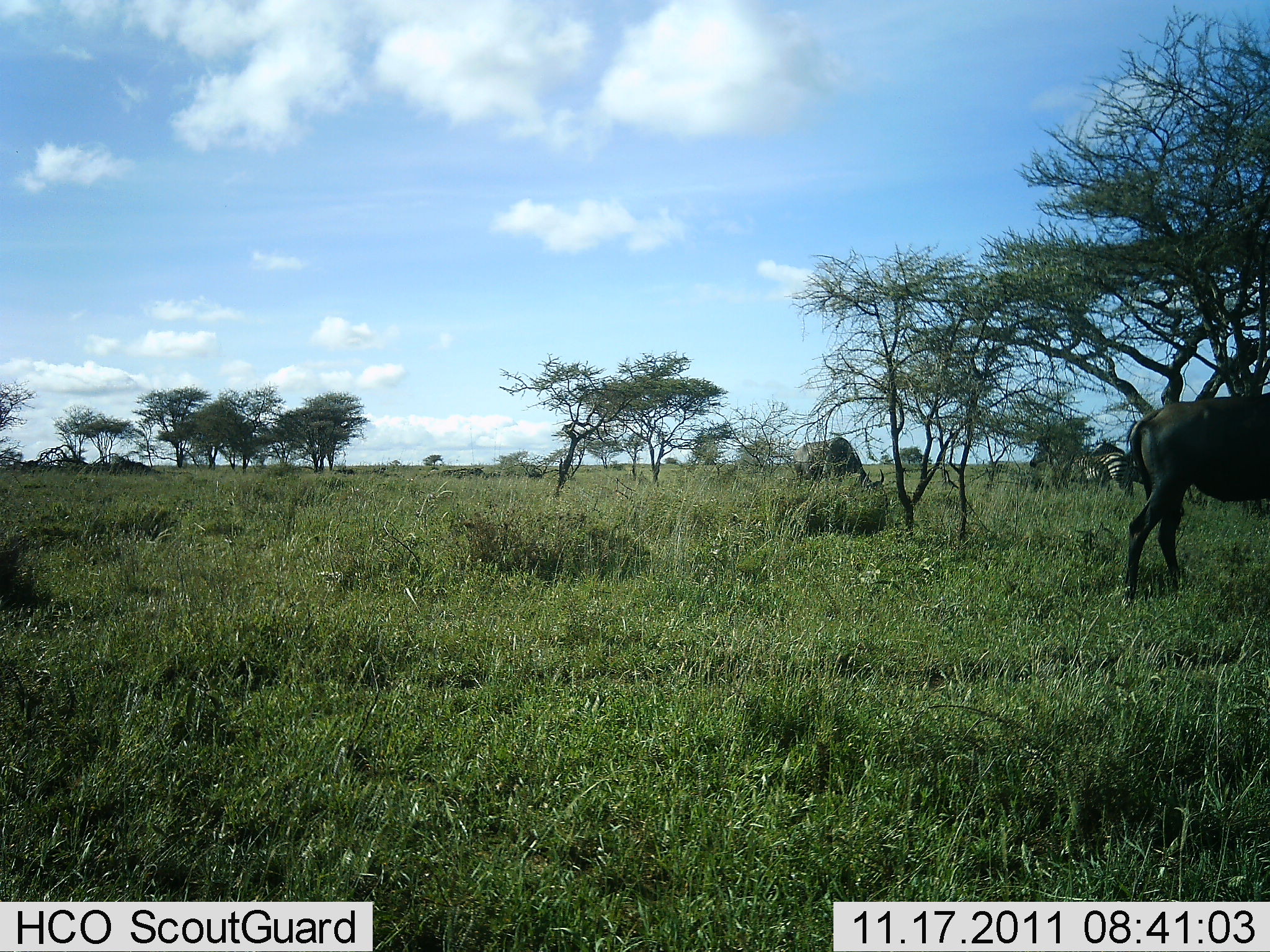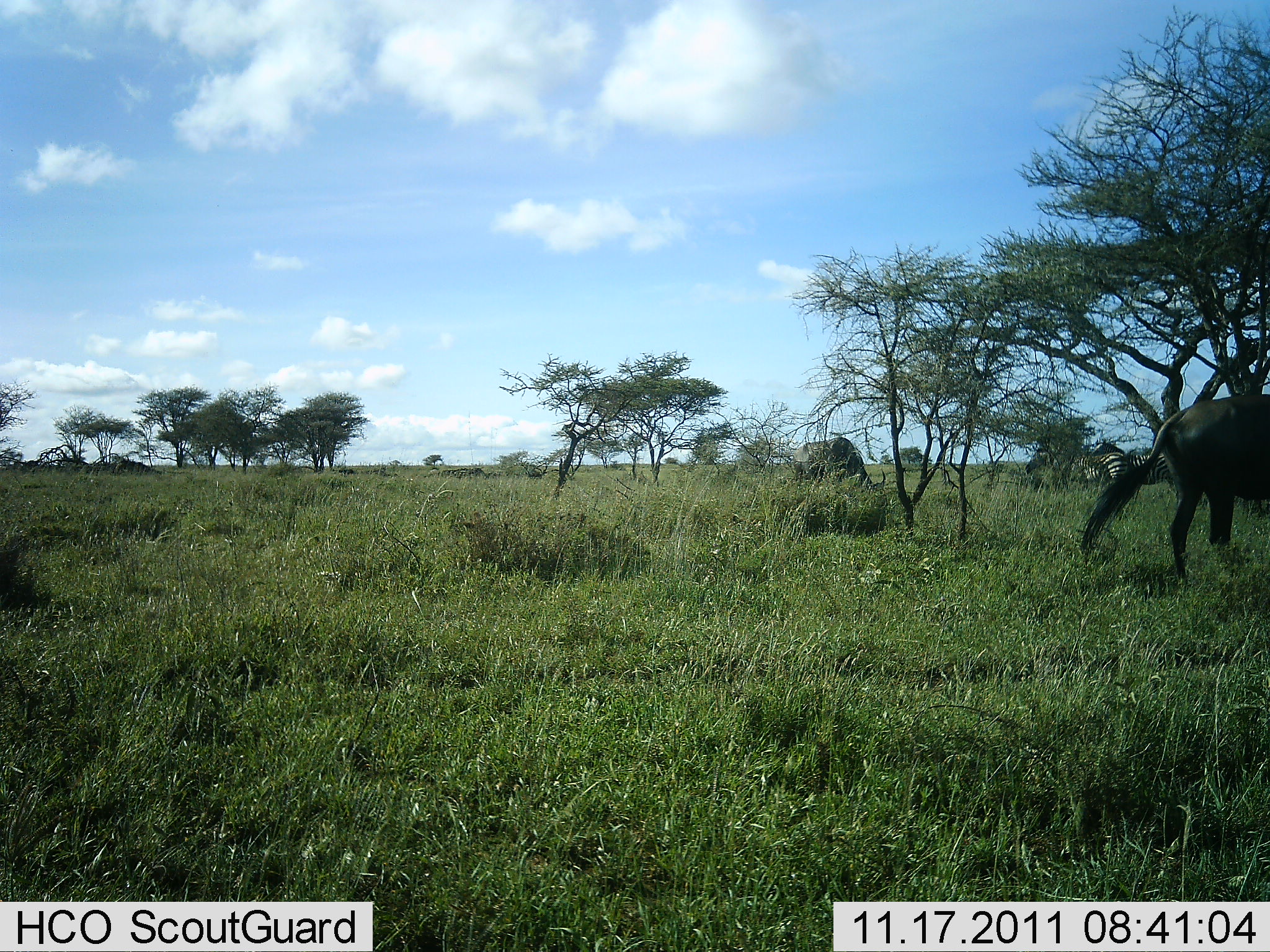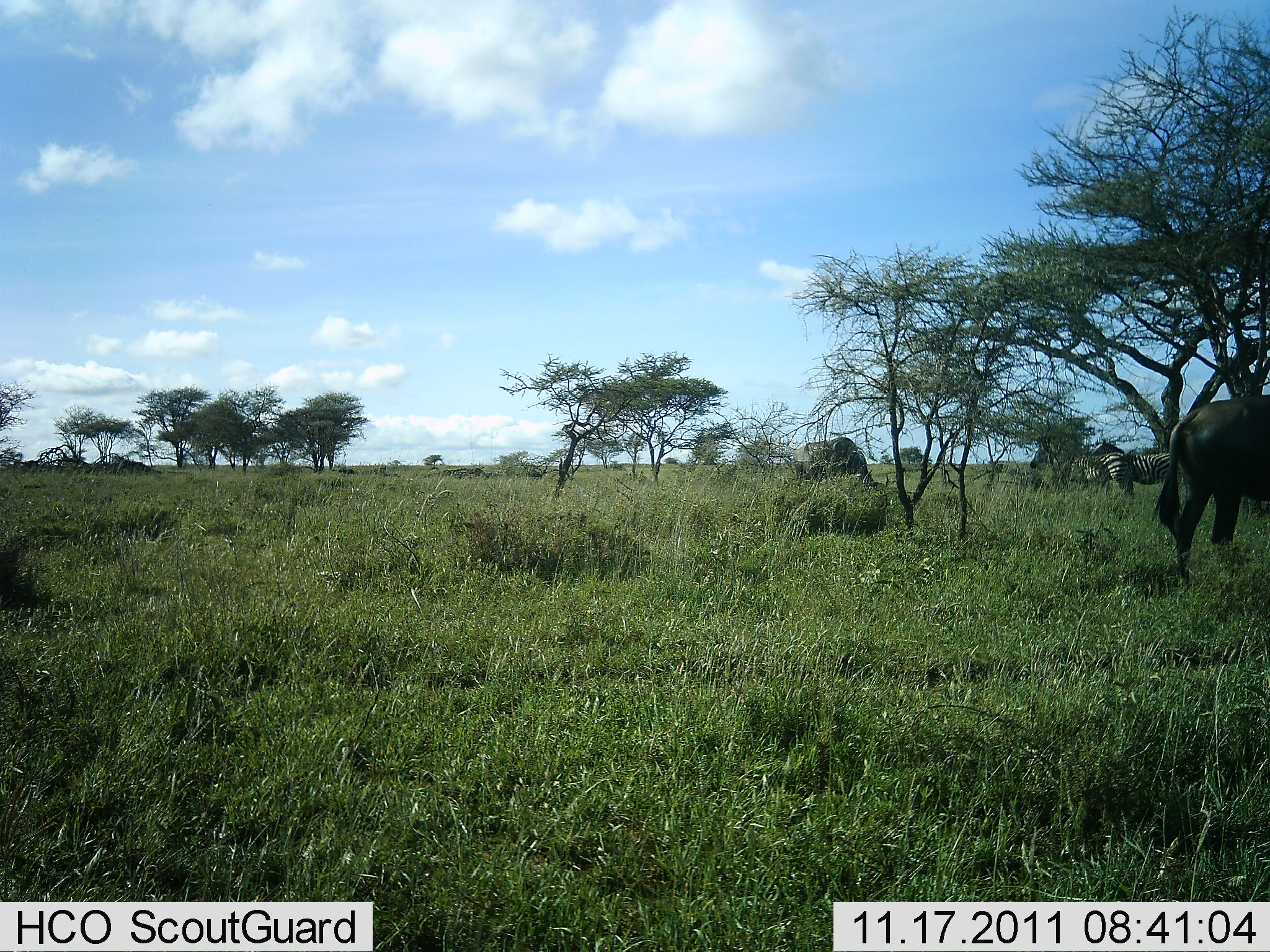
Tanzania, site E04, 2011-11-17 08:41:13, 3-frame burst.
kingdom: Animalia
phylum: Chordata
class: Mammalia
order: Artiodactyla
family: Bovidae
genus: Connochaetes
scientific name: Connochaetes taurinus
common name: blue wildebeest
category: wildebeest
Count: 2.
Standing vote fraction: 54%.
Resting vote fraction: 0%.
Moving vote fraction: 8%.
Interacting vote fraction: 0%.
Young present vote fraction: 0%.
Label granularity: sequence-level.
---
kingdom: Animalia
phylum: Chordata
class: Mammalia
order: Perissodactyla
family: Equidae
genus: Equus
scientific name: Equus quagga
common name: plains zebra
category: zebra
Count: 2.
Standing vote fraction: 87%.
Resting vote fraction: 0%.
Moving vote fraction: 7%.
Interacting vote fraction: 0%.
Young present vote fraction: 0%.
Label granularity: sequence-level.